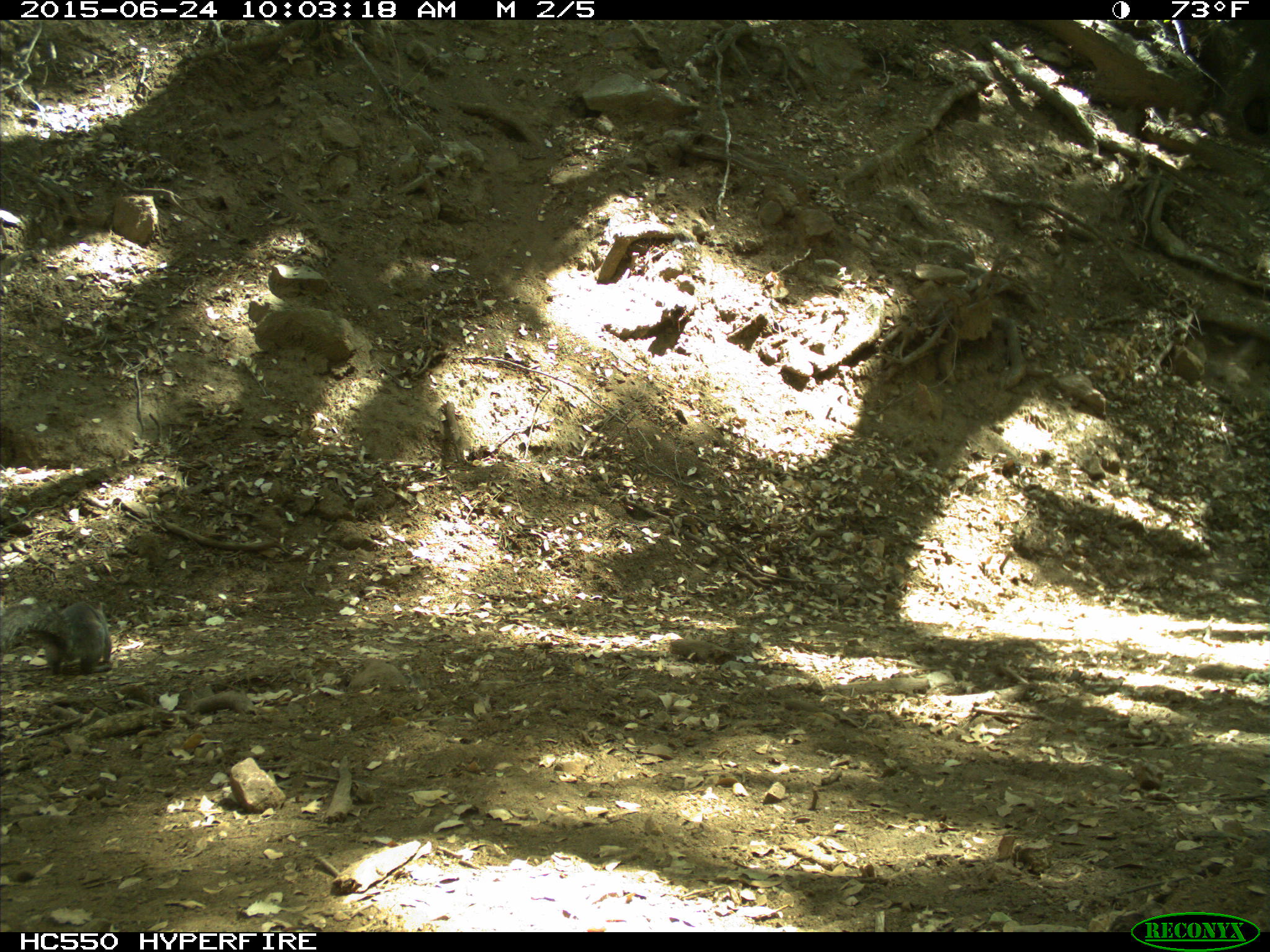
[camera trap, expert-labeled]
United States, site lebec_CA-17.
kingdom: Animalia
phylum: Chordata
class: Mammalia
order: Rodentia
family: Sciuridae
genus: Sciurus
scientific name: Sciurus carolinensis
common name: eastern gray squirrel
Sciurus carolinensis (eastern gray squirrel).